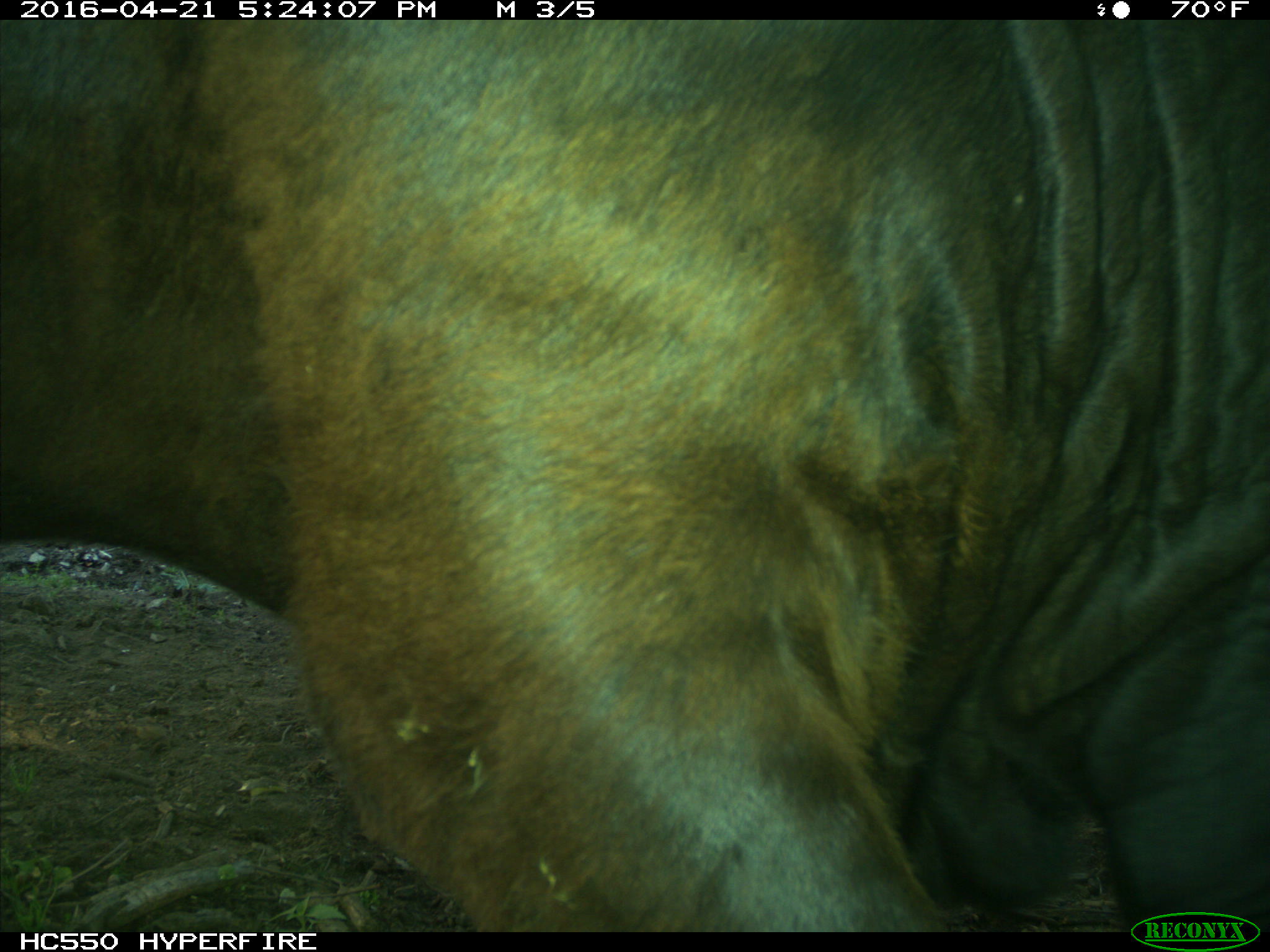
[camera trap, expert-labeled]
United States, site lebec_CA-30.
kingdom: Animalia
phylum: Chordata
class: Mammalia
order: Artiodactyla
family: Bovidae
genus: Bos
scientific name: Bos taurus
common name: domestic cow